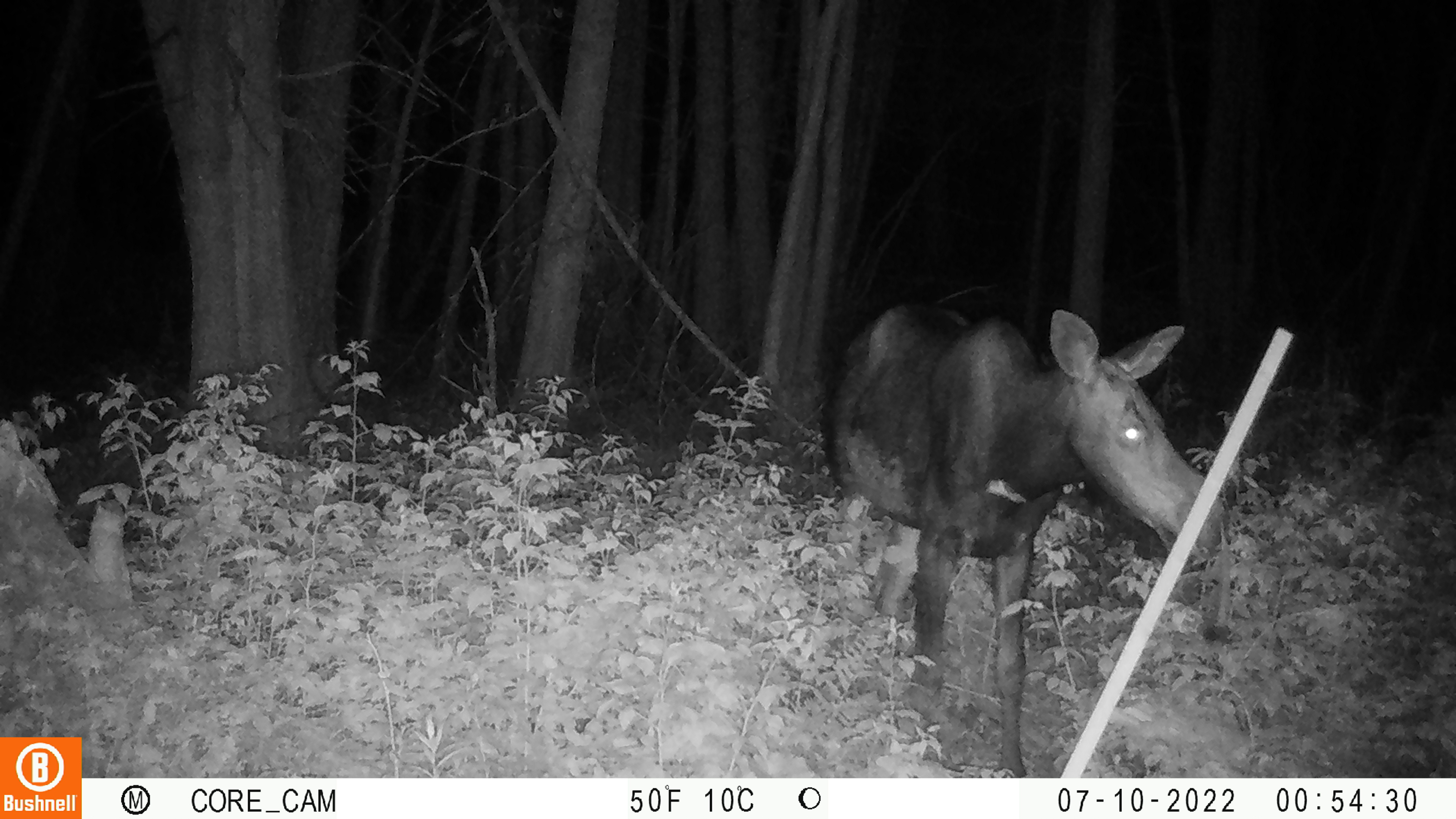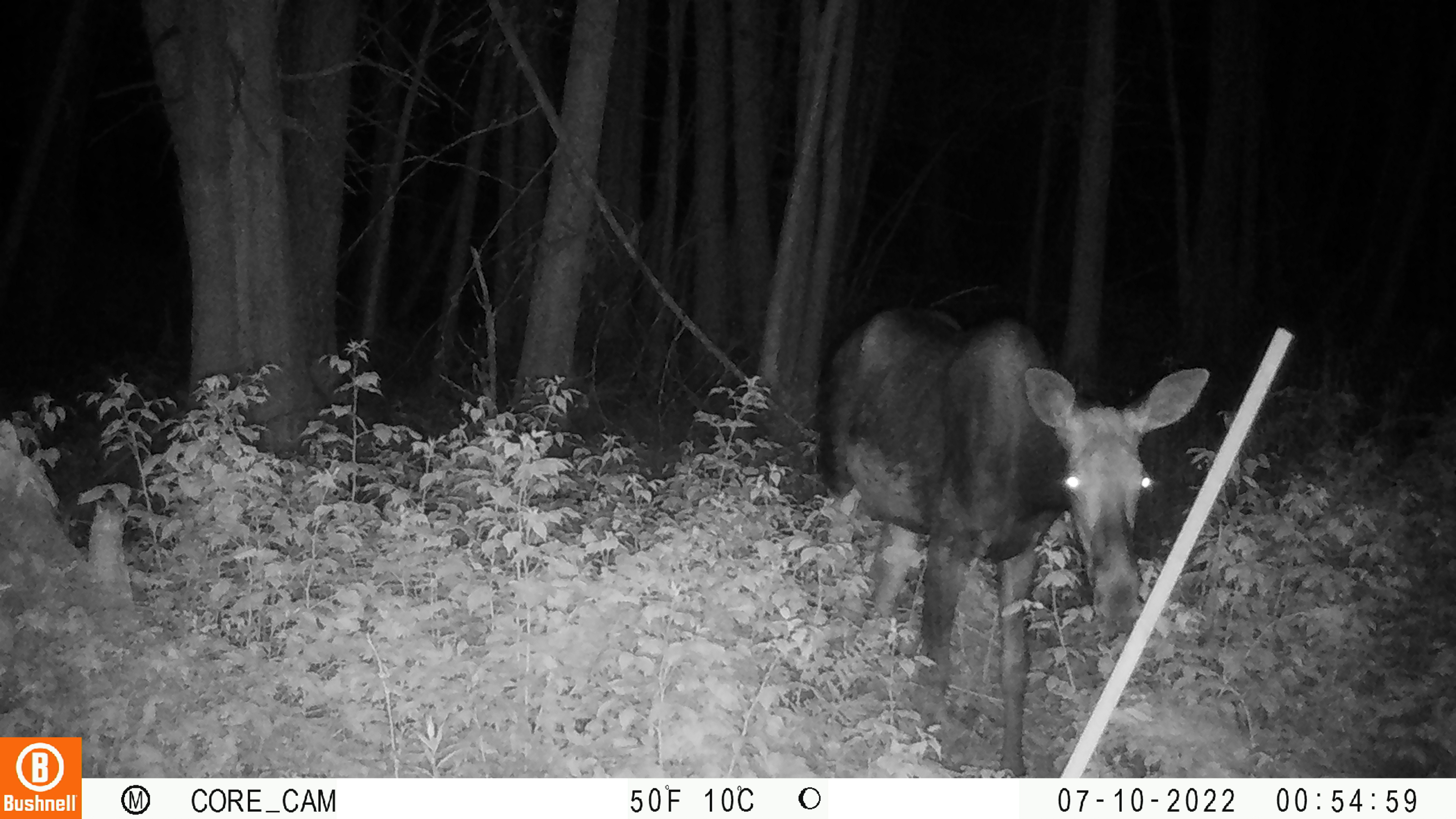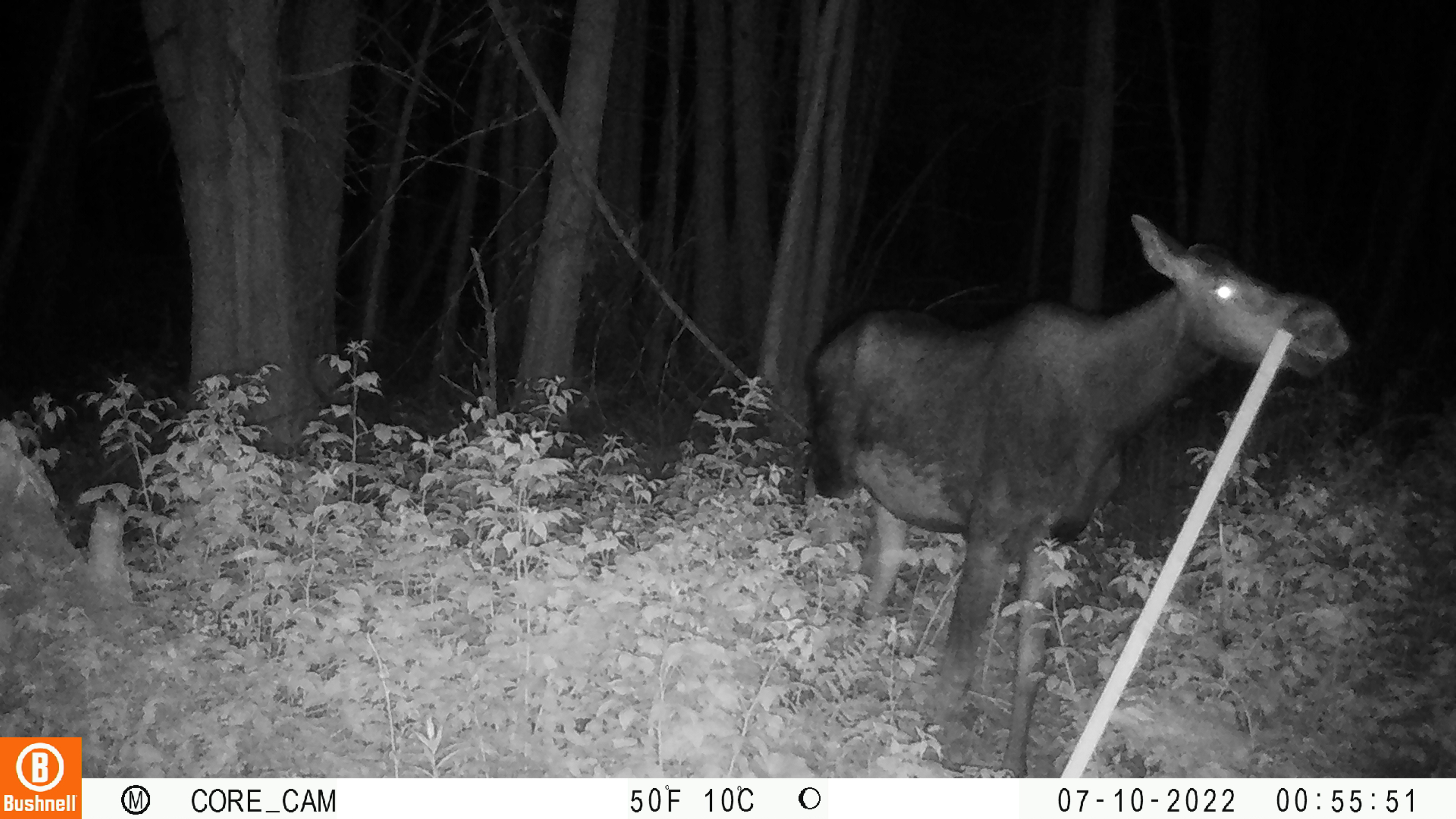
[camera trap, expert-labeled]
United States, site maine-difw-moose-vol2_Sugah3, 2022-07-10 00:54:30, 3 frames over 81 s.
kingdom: Animalia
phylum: Chordata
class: Mammalia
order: Artiodactyla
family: Cervidae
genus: Alces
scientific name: Alces alces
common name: moose